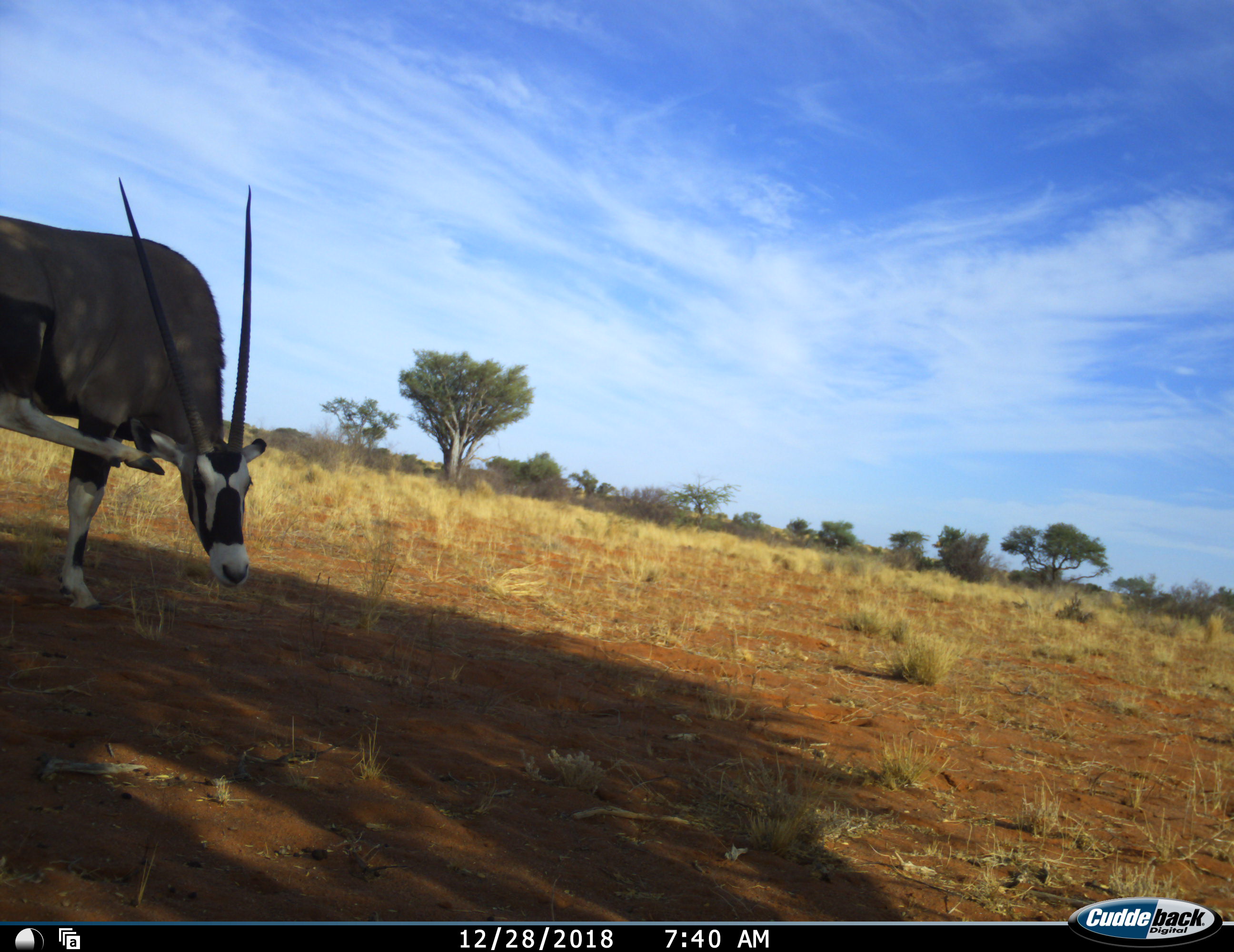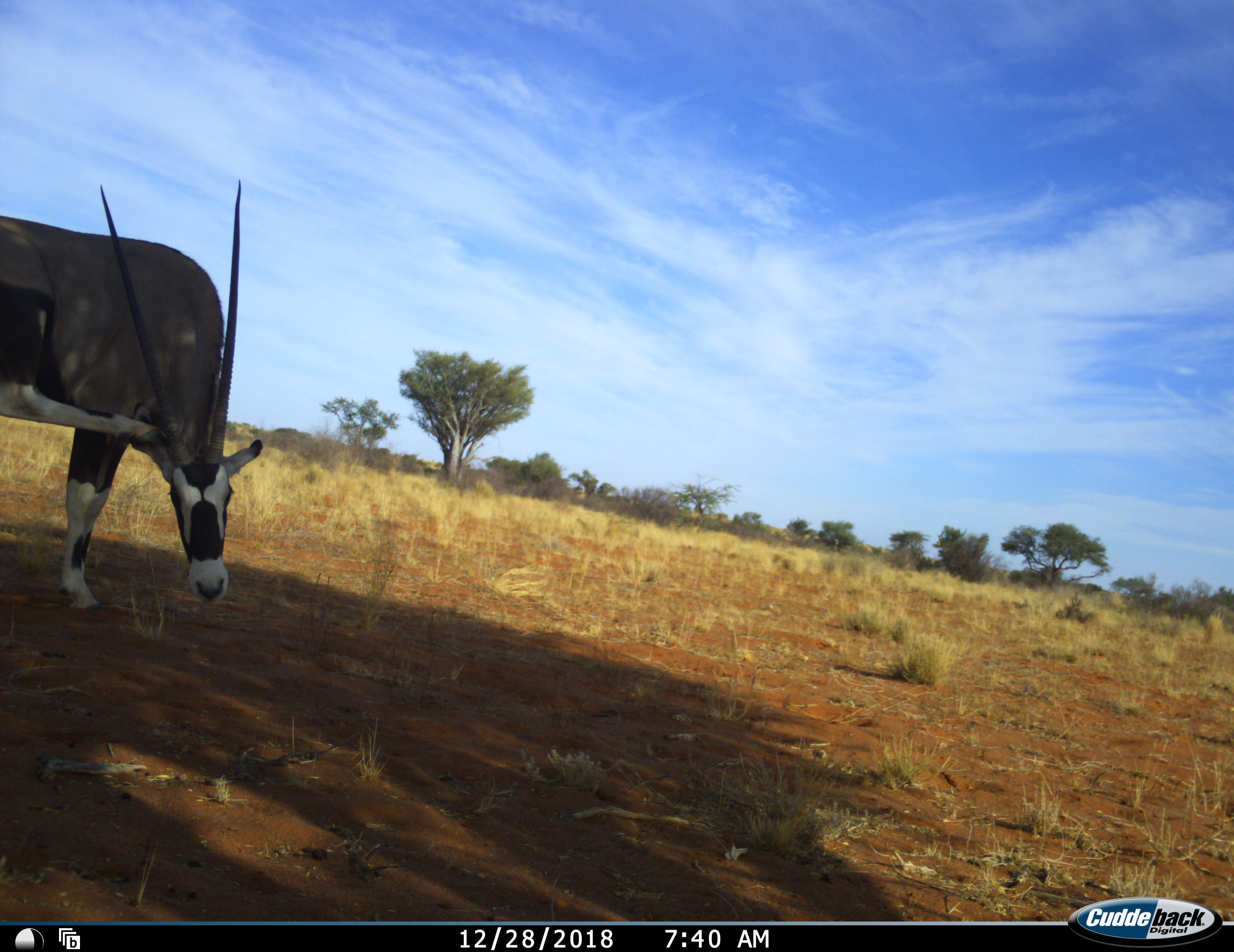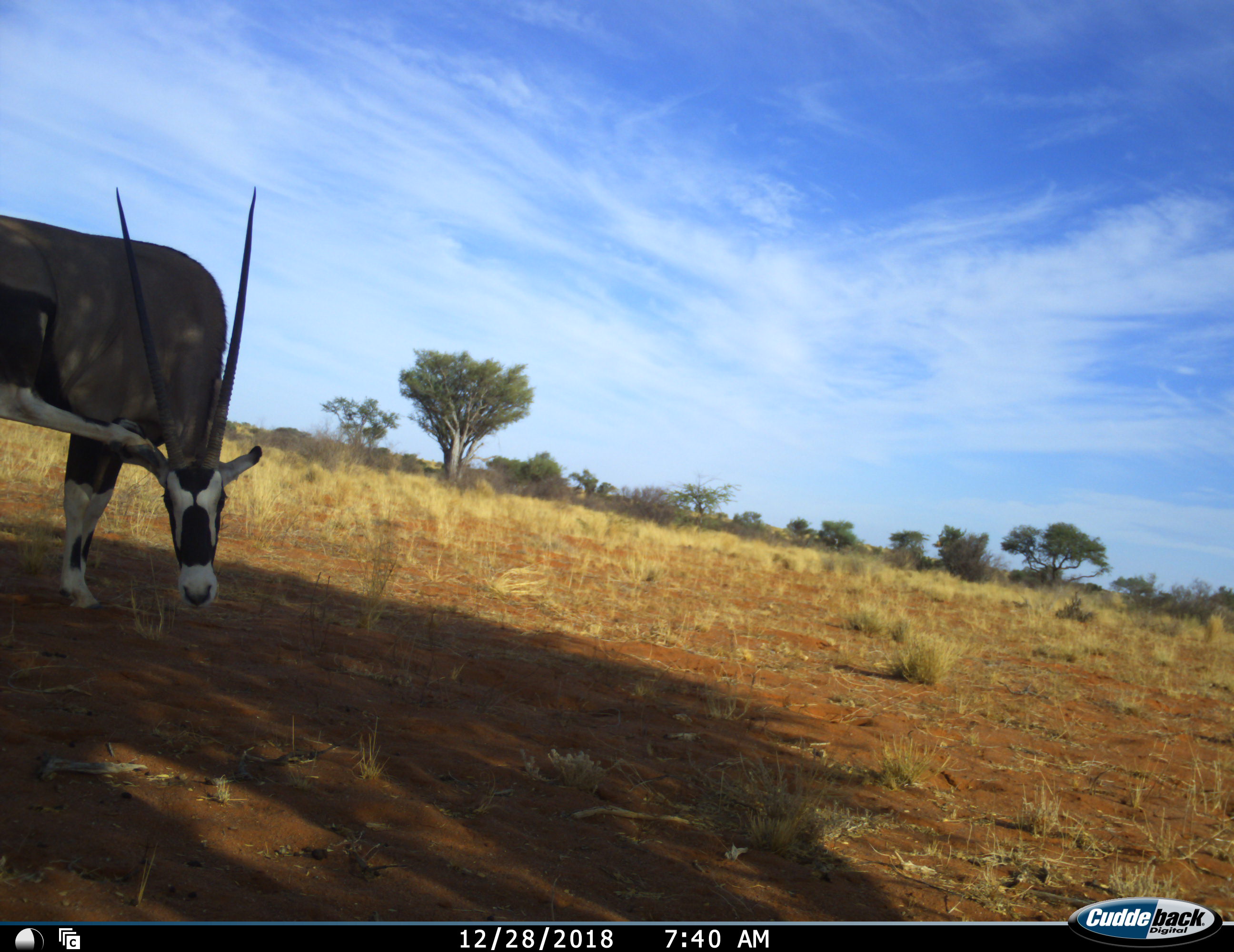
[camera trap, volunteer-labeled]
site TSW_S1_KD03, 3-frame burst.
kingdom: Animalia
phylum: Chordata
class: Mammalia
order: Artiodactyla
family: Bovidae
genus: Oryx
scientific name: Oryx gazella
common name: gemsbok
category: oryx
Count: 1.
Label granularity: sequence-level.